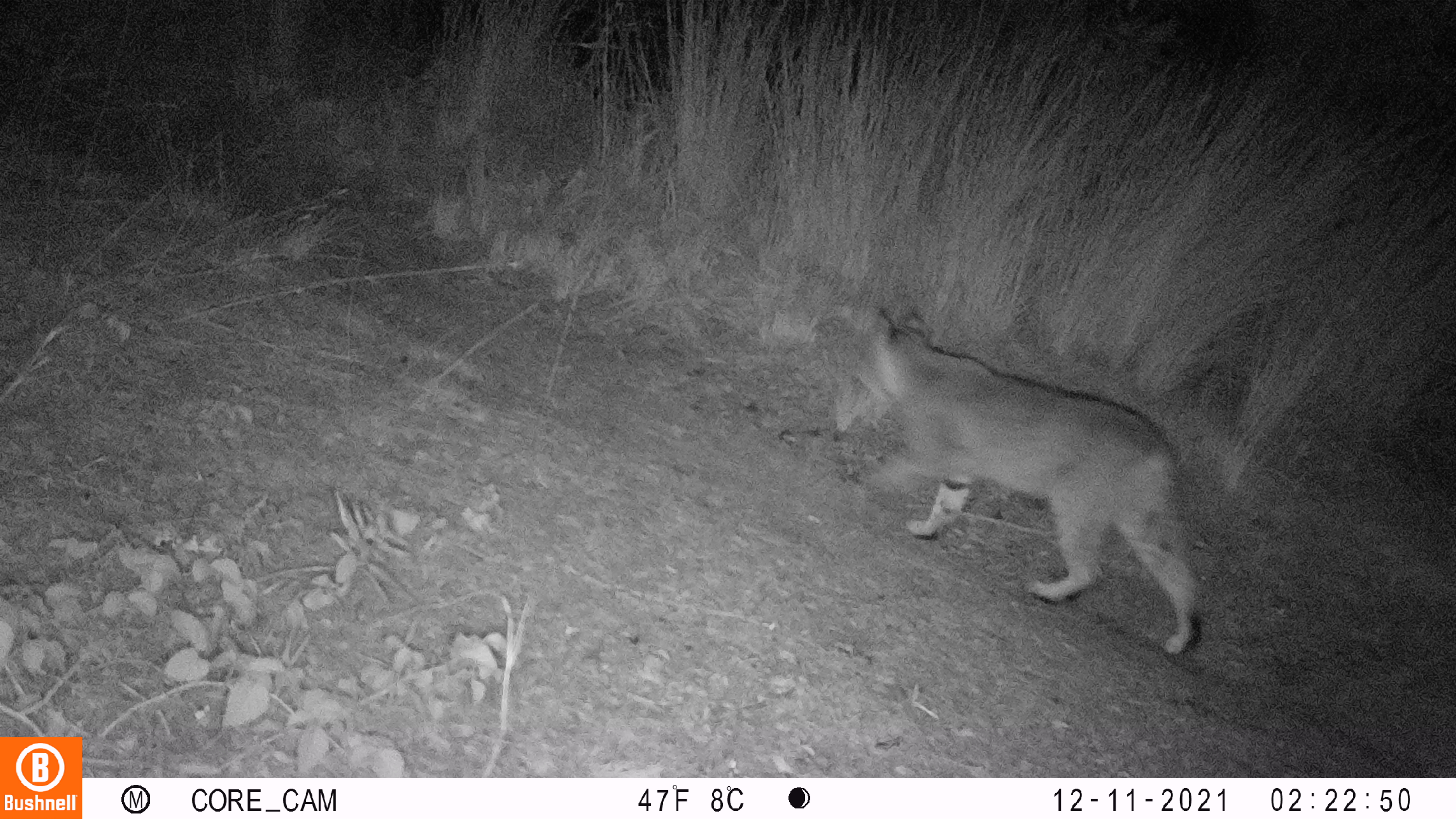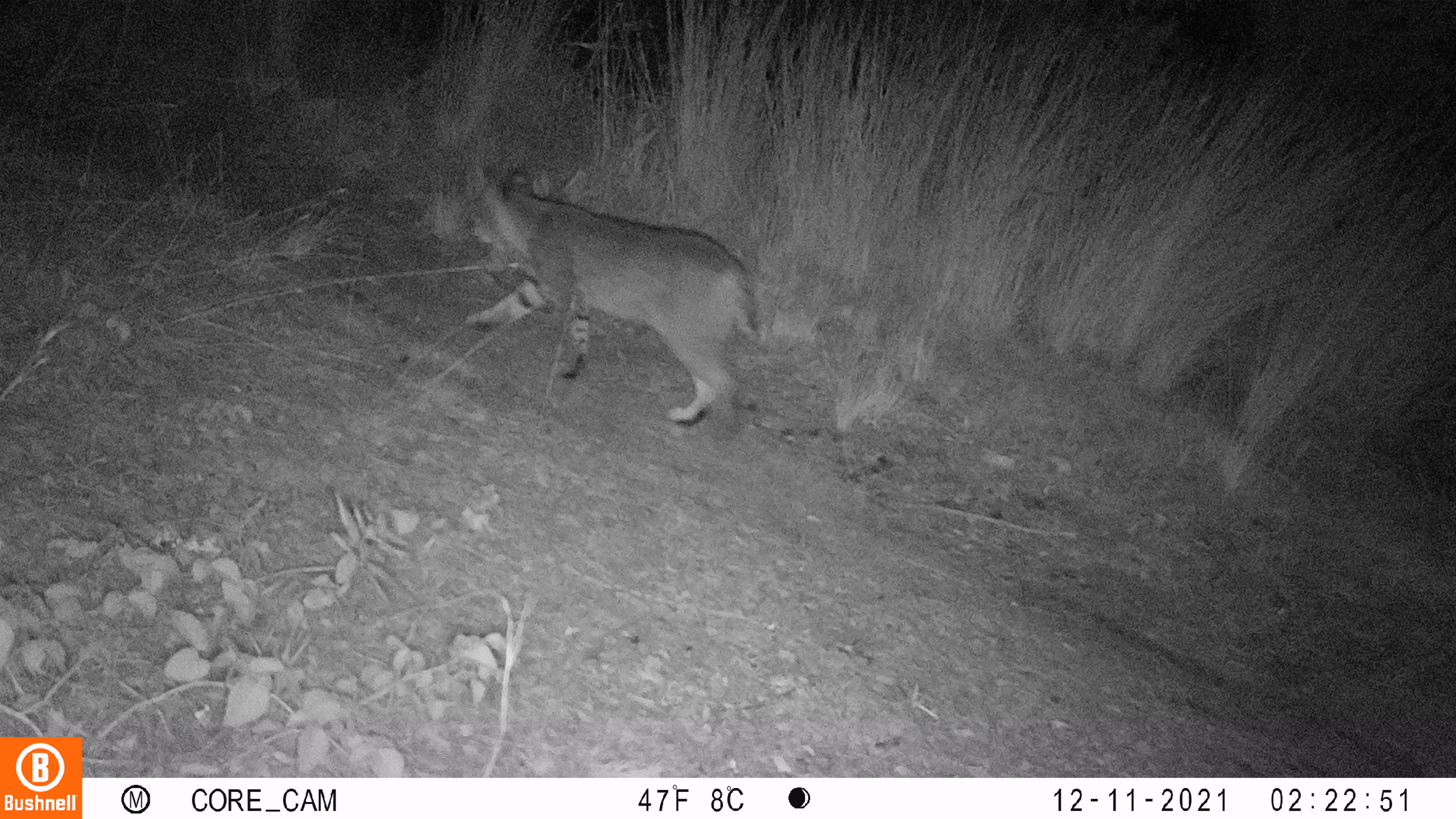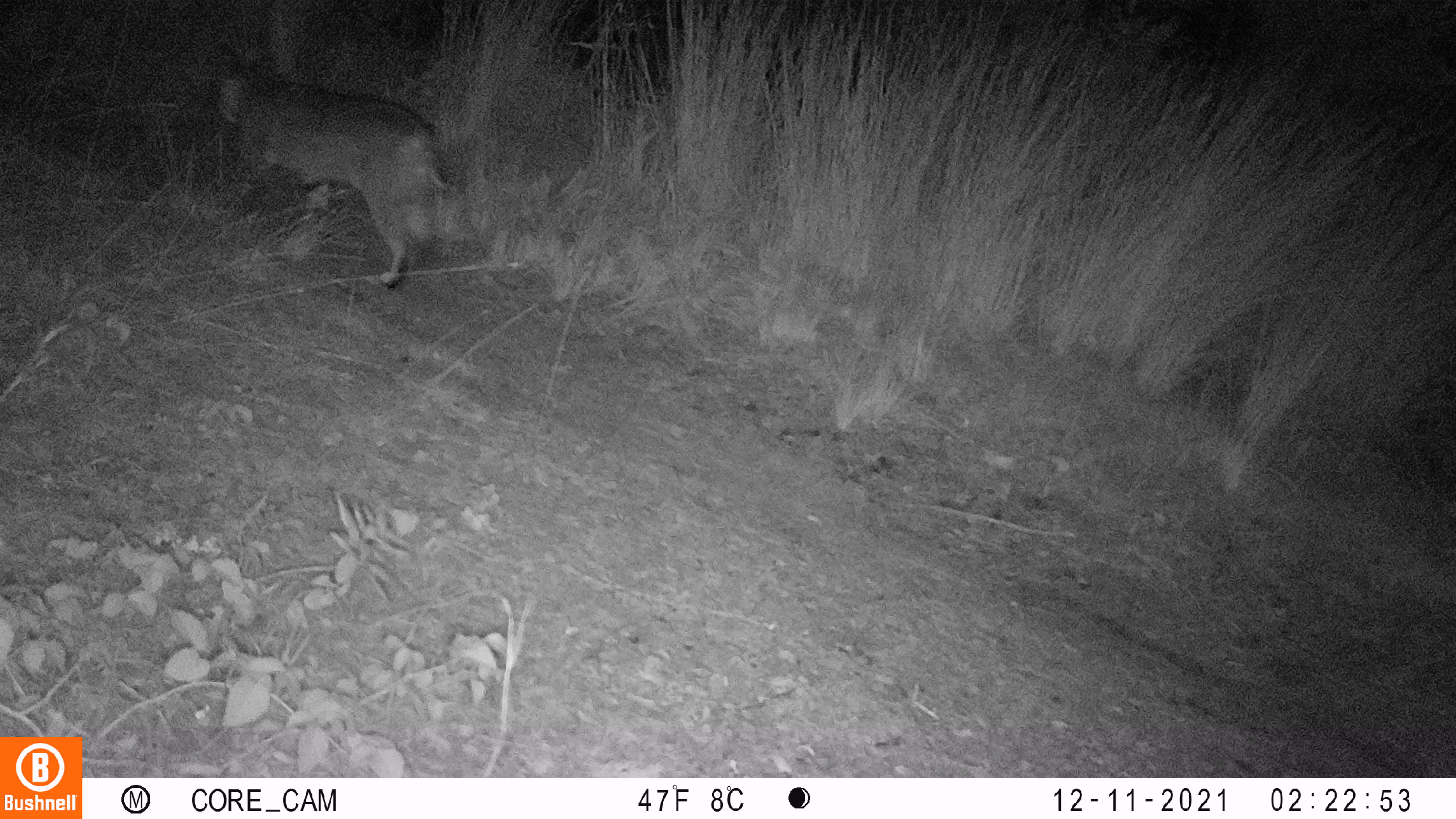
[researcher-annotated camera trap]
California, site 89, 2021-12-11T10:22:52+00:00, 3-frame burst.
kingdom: Animalia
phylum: Chordata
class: Mammalia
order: Carnivora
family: Felidae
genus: Lynx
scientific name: Lynx rufus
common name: bobcat